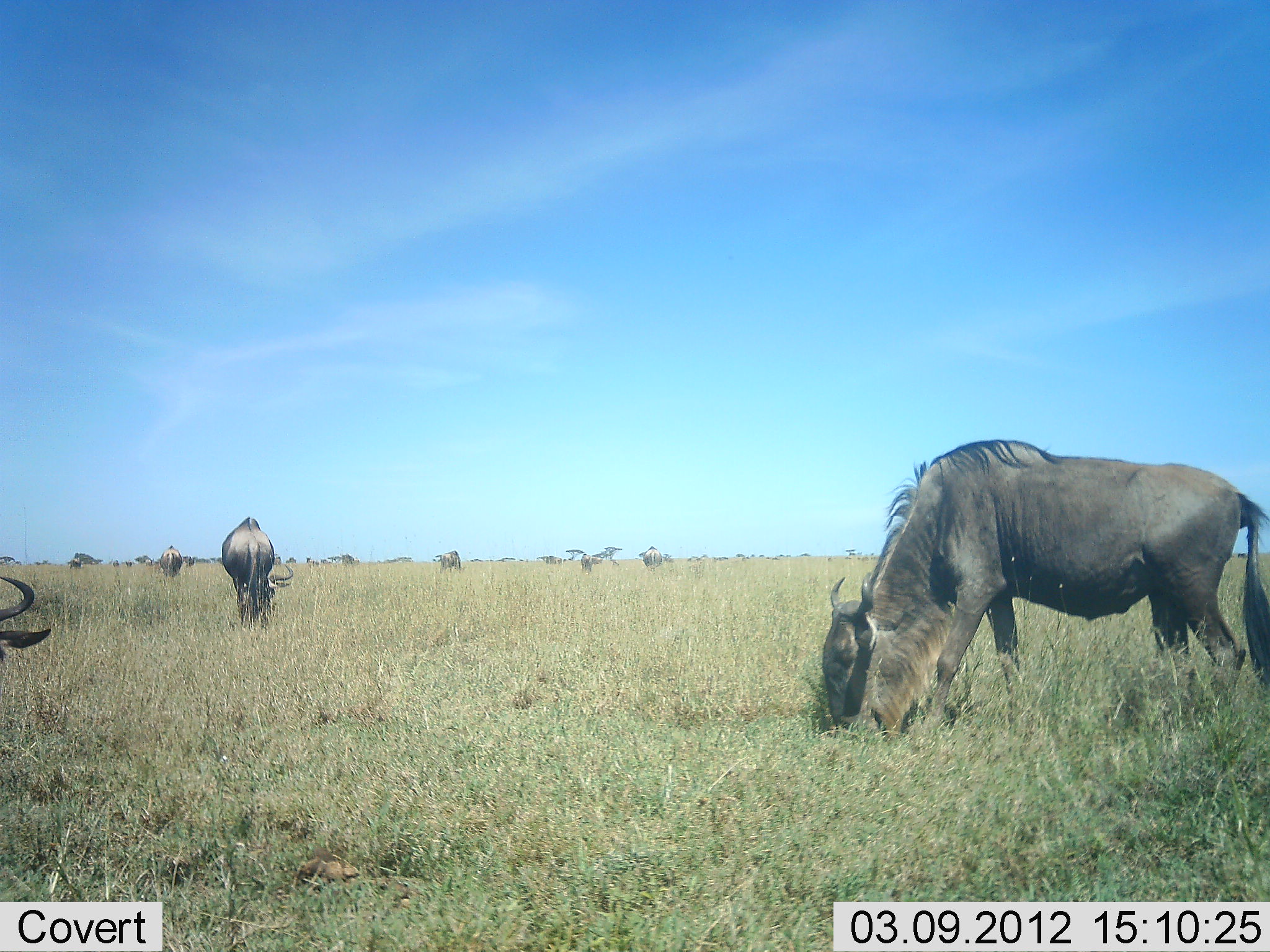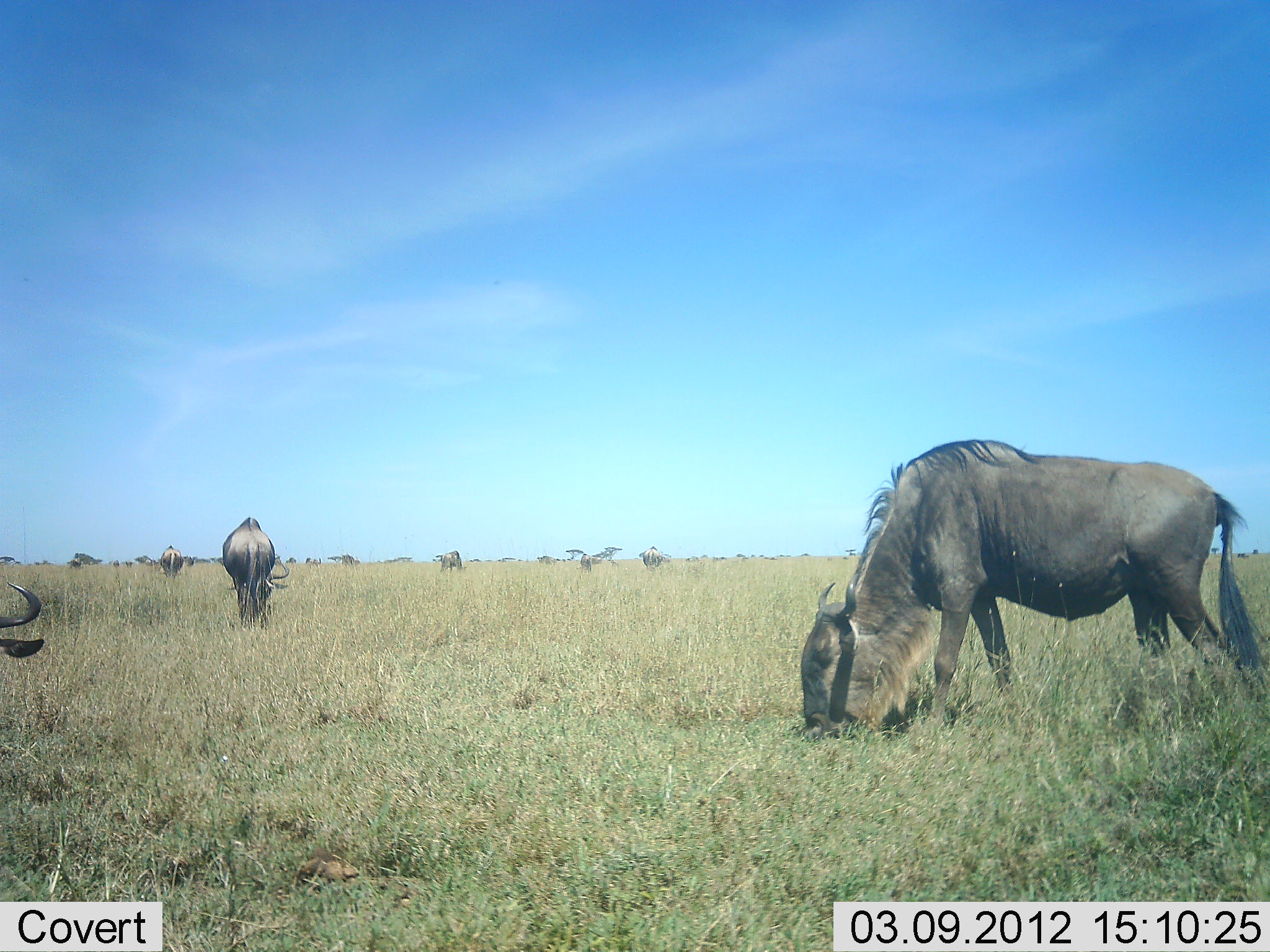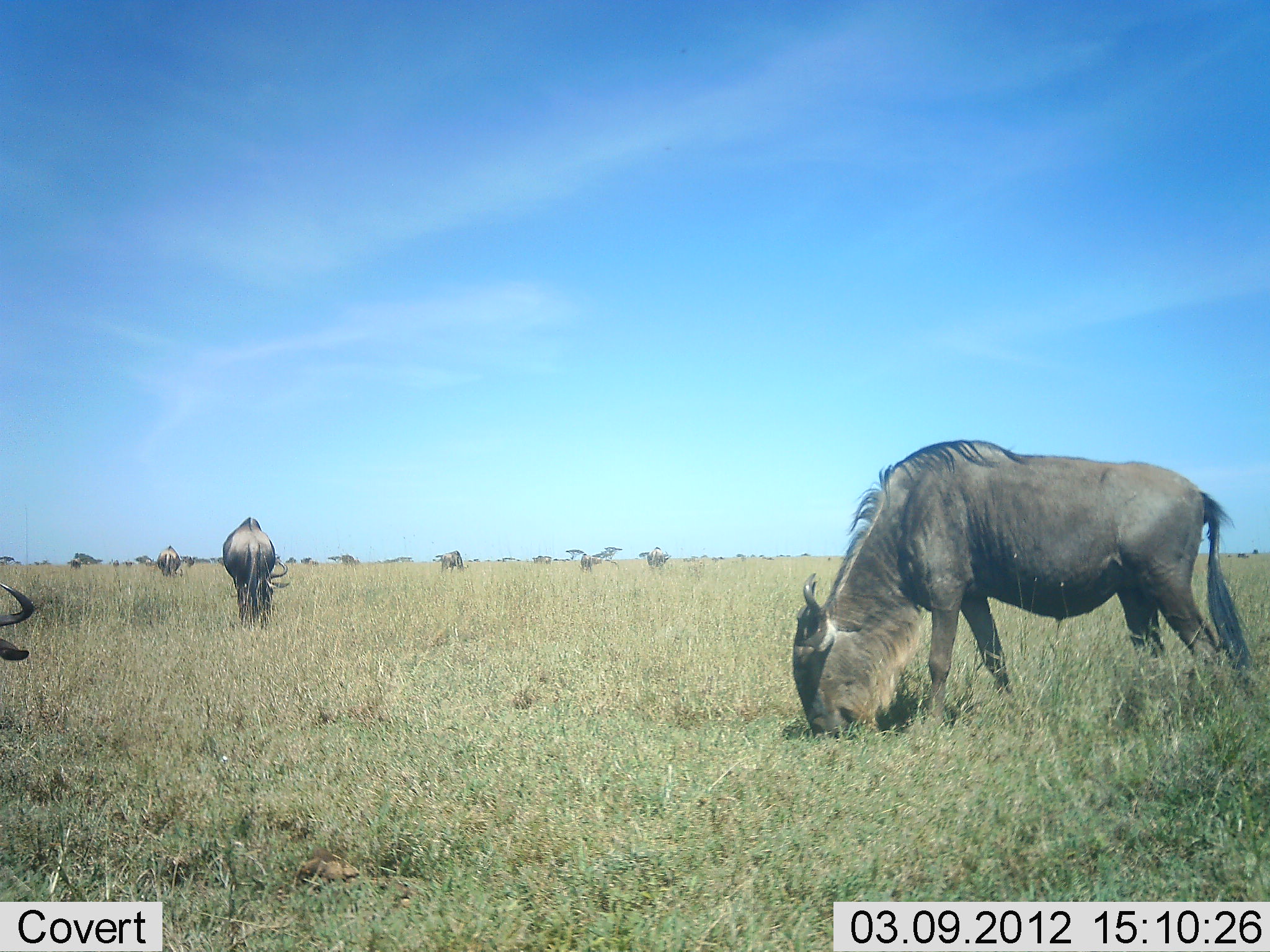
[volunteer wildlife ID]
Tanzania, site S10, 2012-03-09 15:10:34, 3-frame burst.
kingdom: Animalia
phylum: Chordata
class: Mammalia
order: Artiodactyla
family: Bovidae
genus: Connochaetes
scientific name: Connochaetes taurinus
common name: blue wildebeest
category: wildebeest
Wildebeest (blue wildebeest) (Connochaetes taurinus), count 10. Behavior (volunteer vote fractions): standing 50%, resting 5%, moving 14%, interacting 0%. Young present (vote fraction): 0%. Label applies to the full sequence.